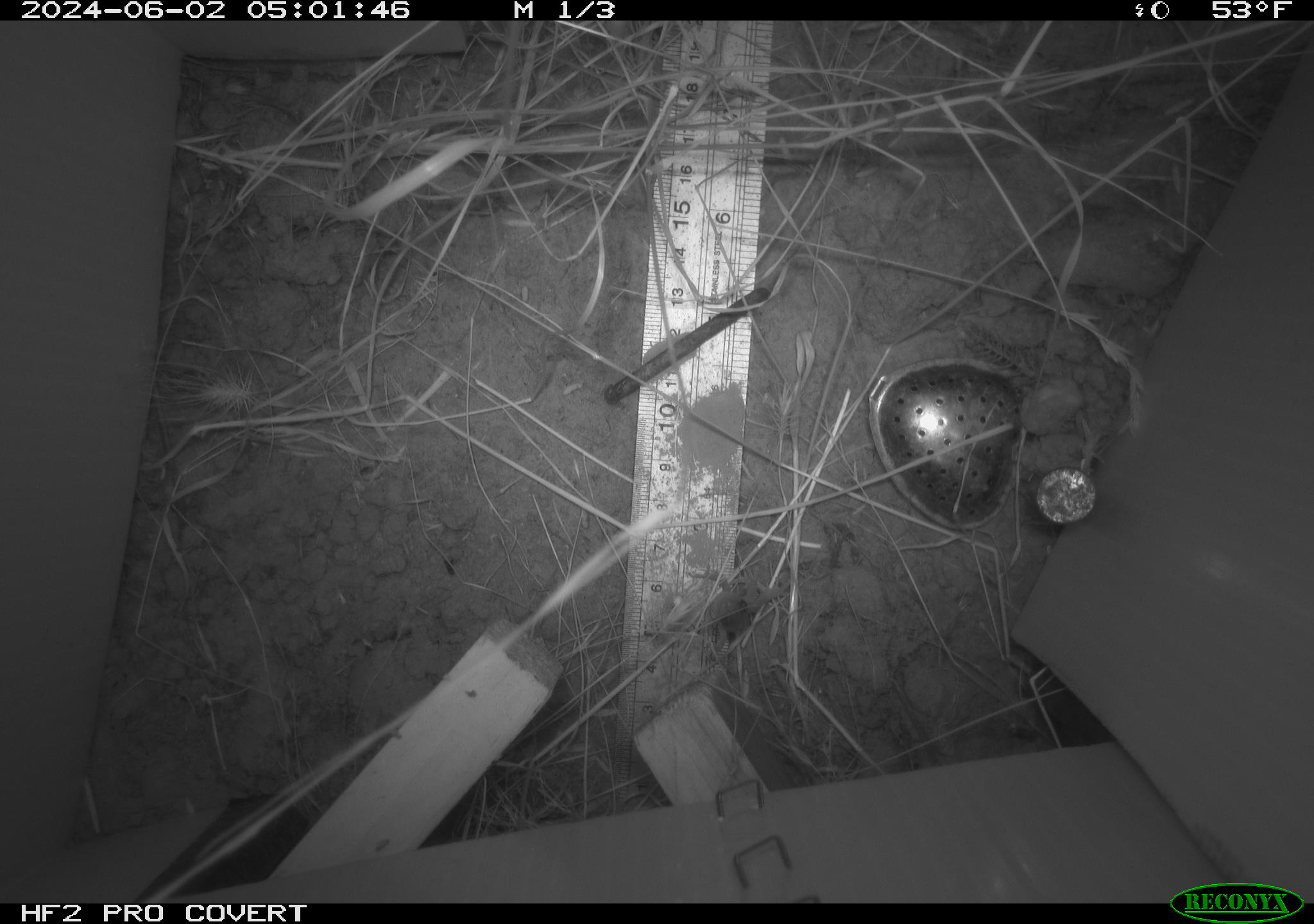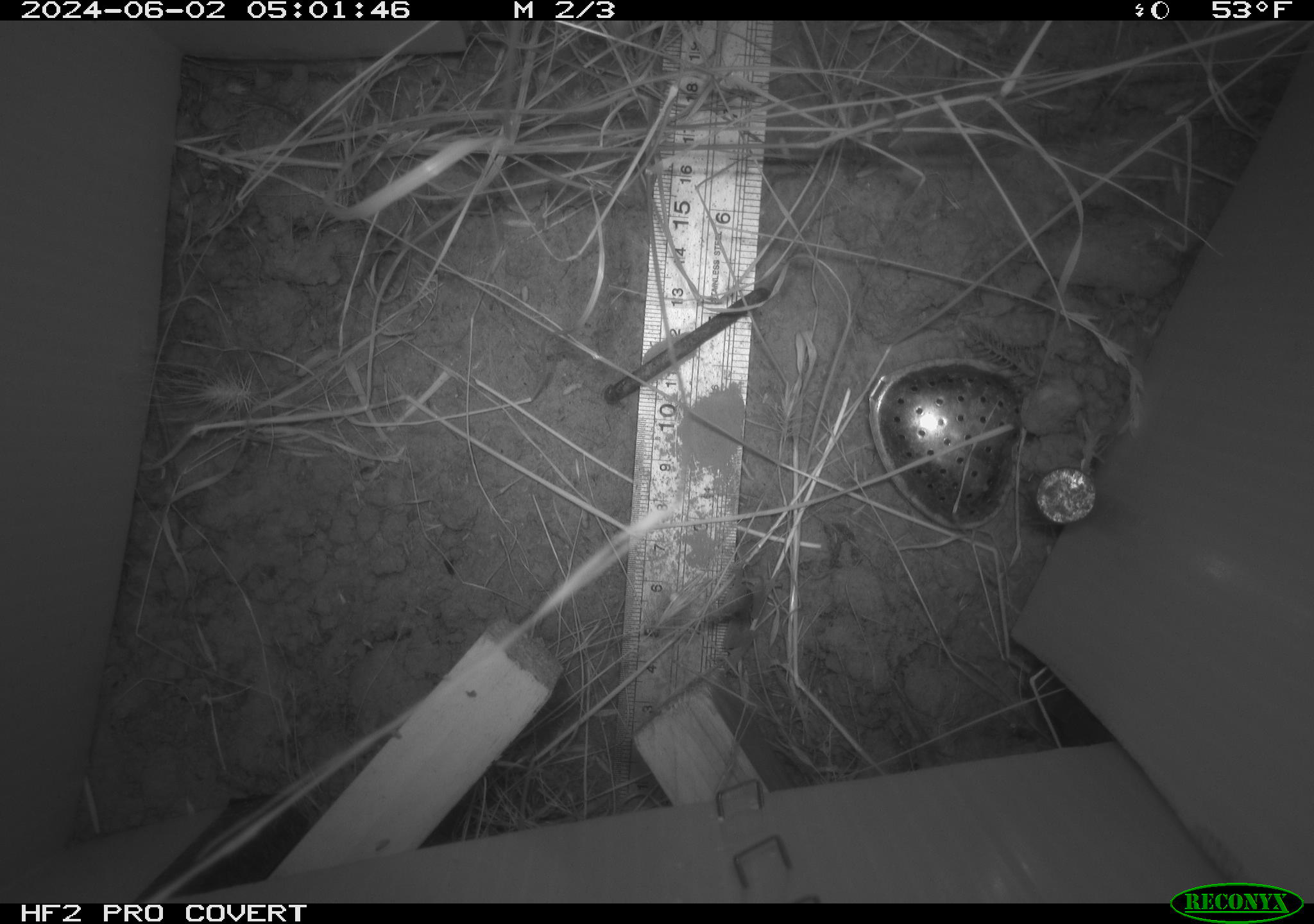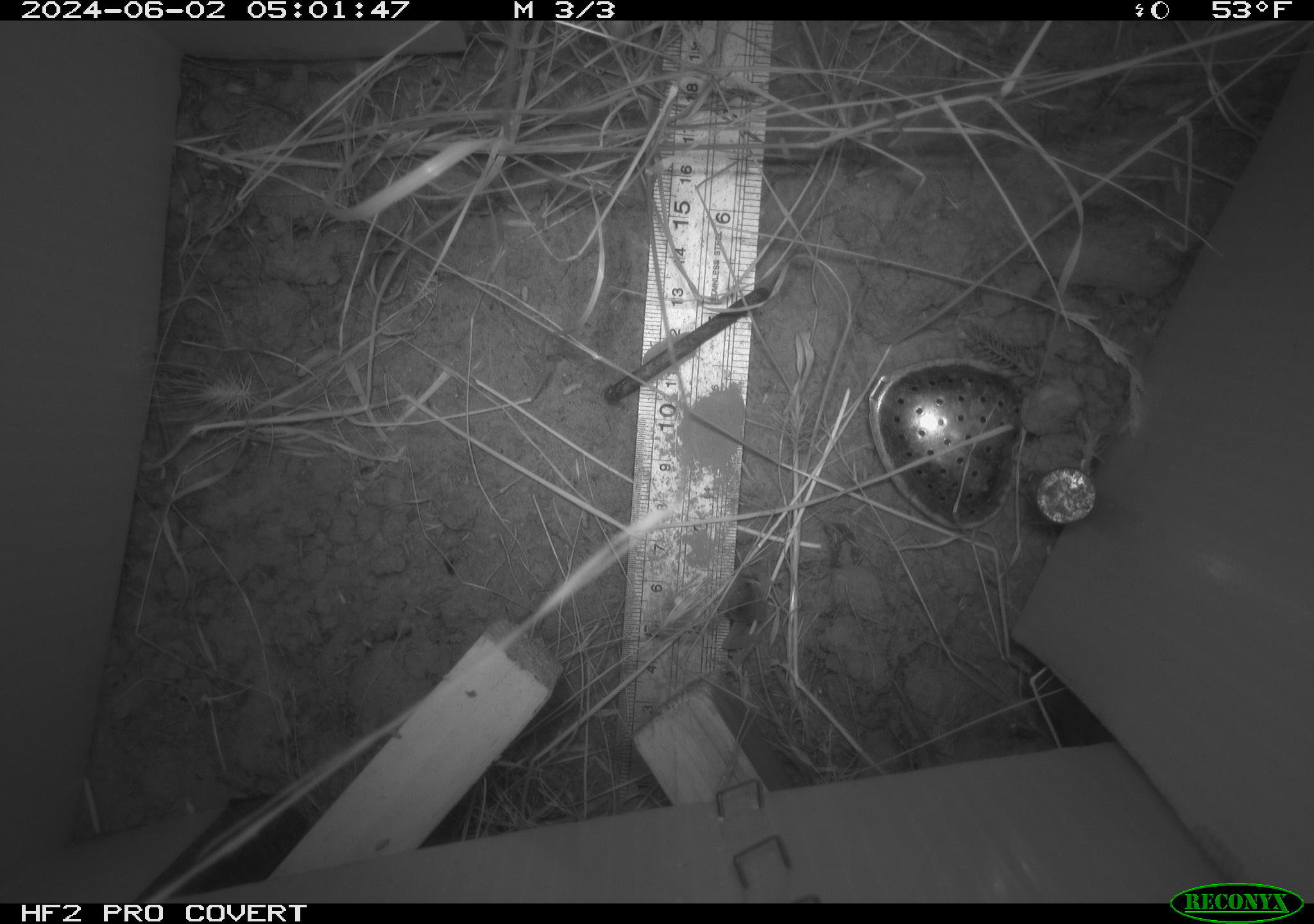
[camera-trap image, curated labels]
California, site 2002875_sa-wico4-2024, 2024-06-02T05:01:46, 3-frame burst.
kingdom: Animalia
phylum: Chordata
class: Mammalia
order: Rodentia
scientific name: Rodentia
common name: rodent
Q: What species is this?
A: Rodent (Rodentia).